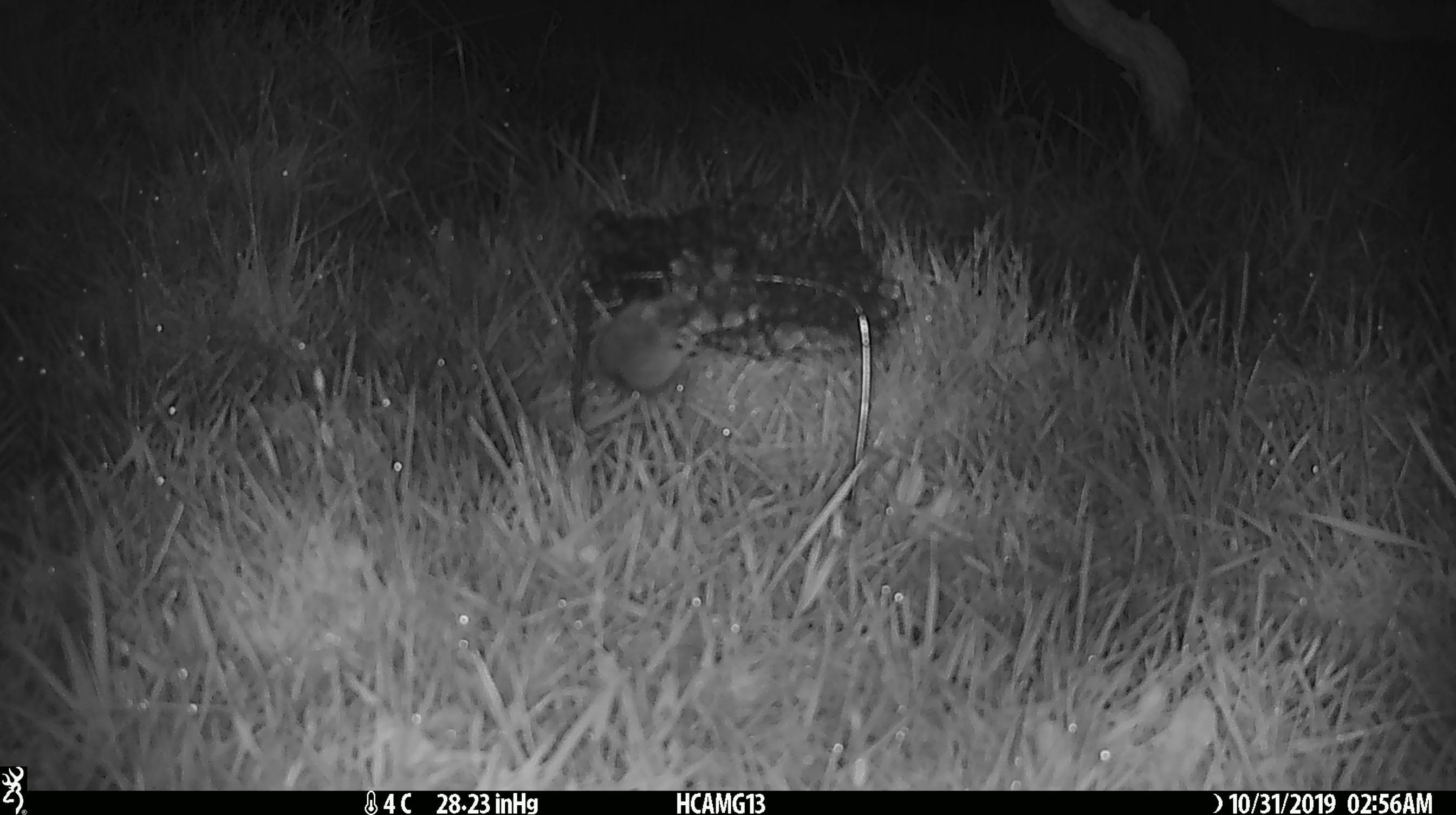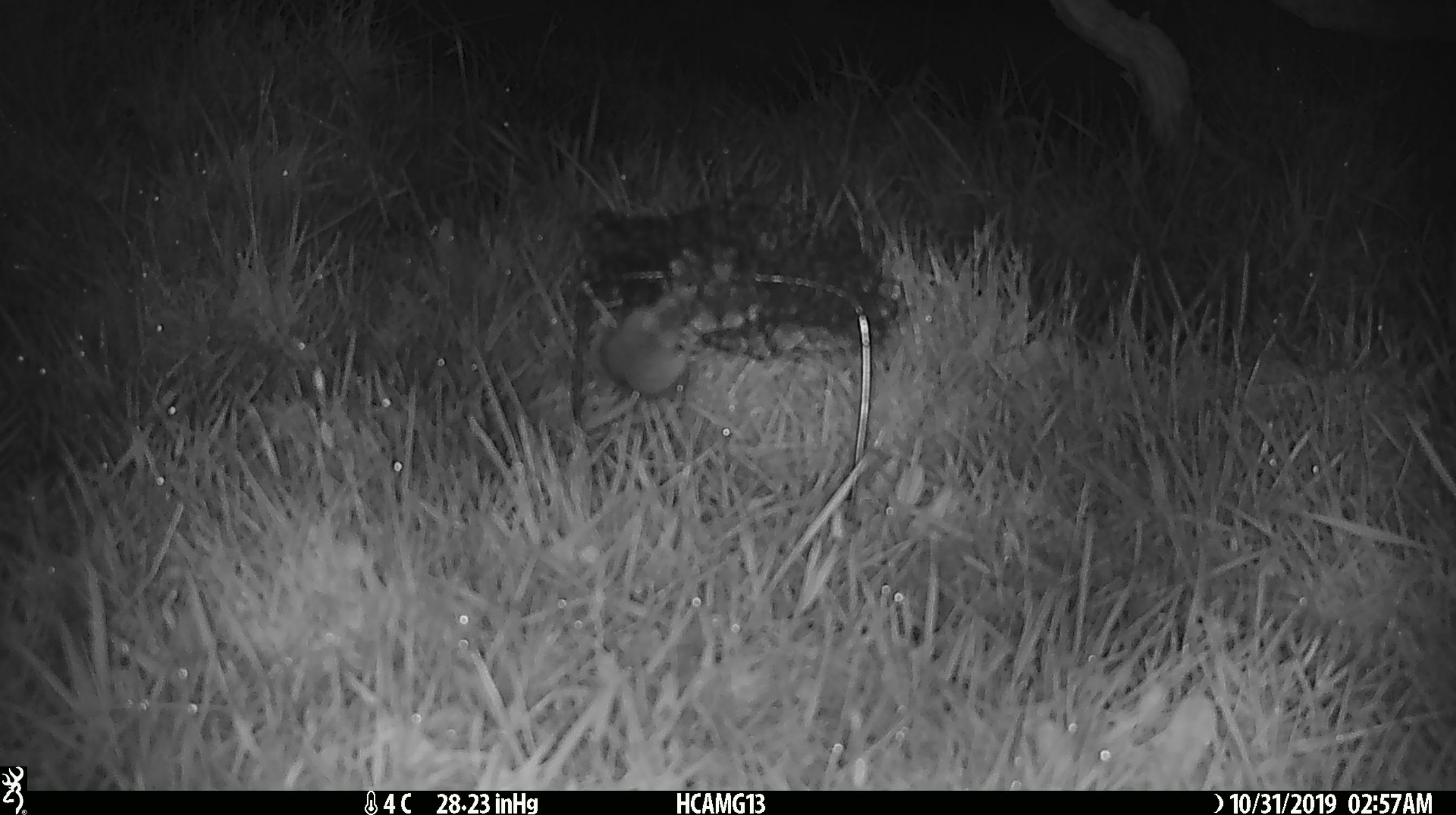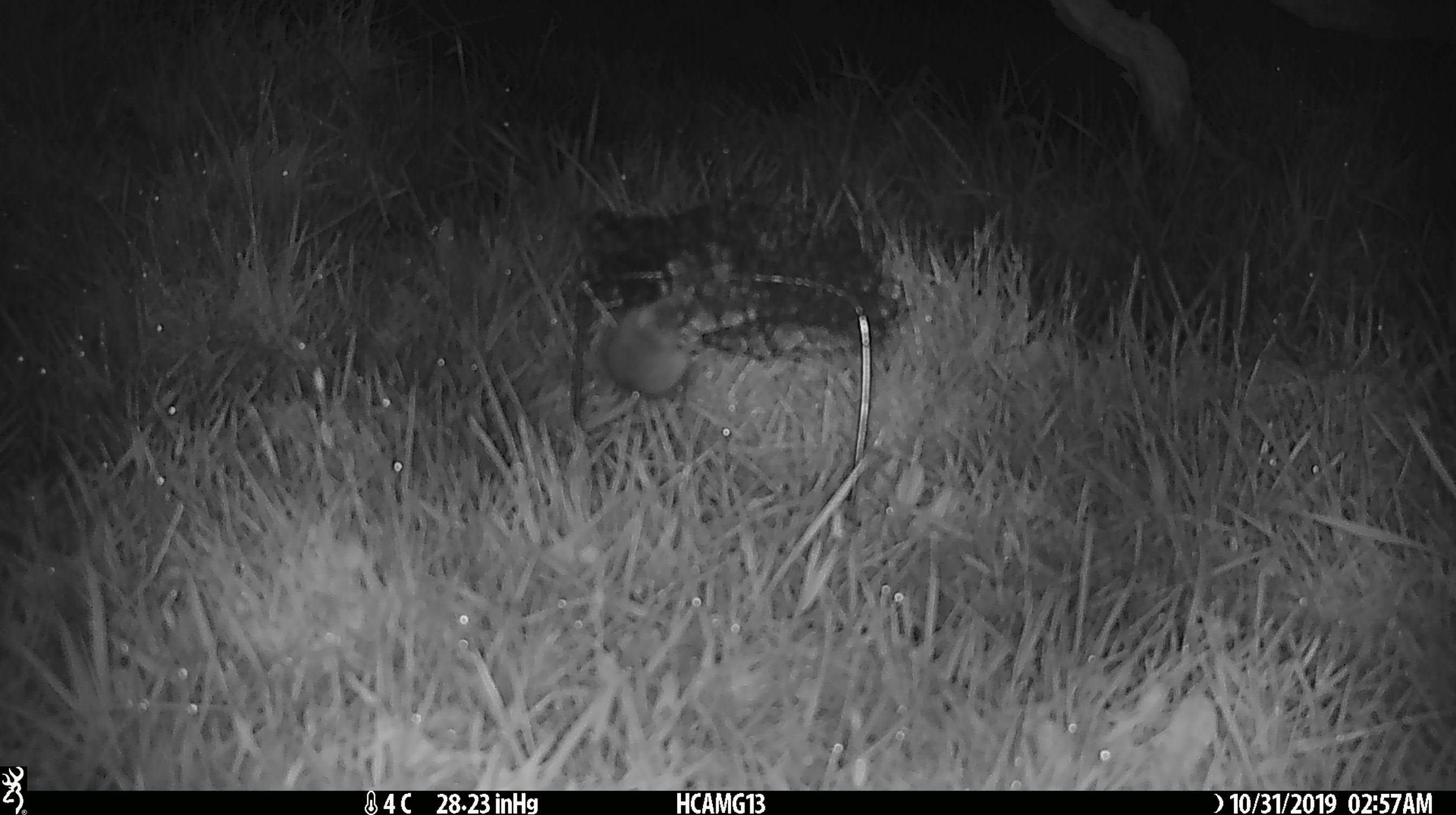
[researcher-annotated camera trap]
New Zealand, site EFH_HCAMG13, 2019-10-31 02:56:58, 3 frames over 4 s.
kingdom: Animalia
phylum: Chordata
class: Mammalia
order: Rodentia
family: Muridae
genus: Mus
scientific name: Mus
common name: mouse